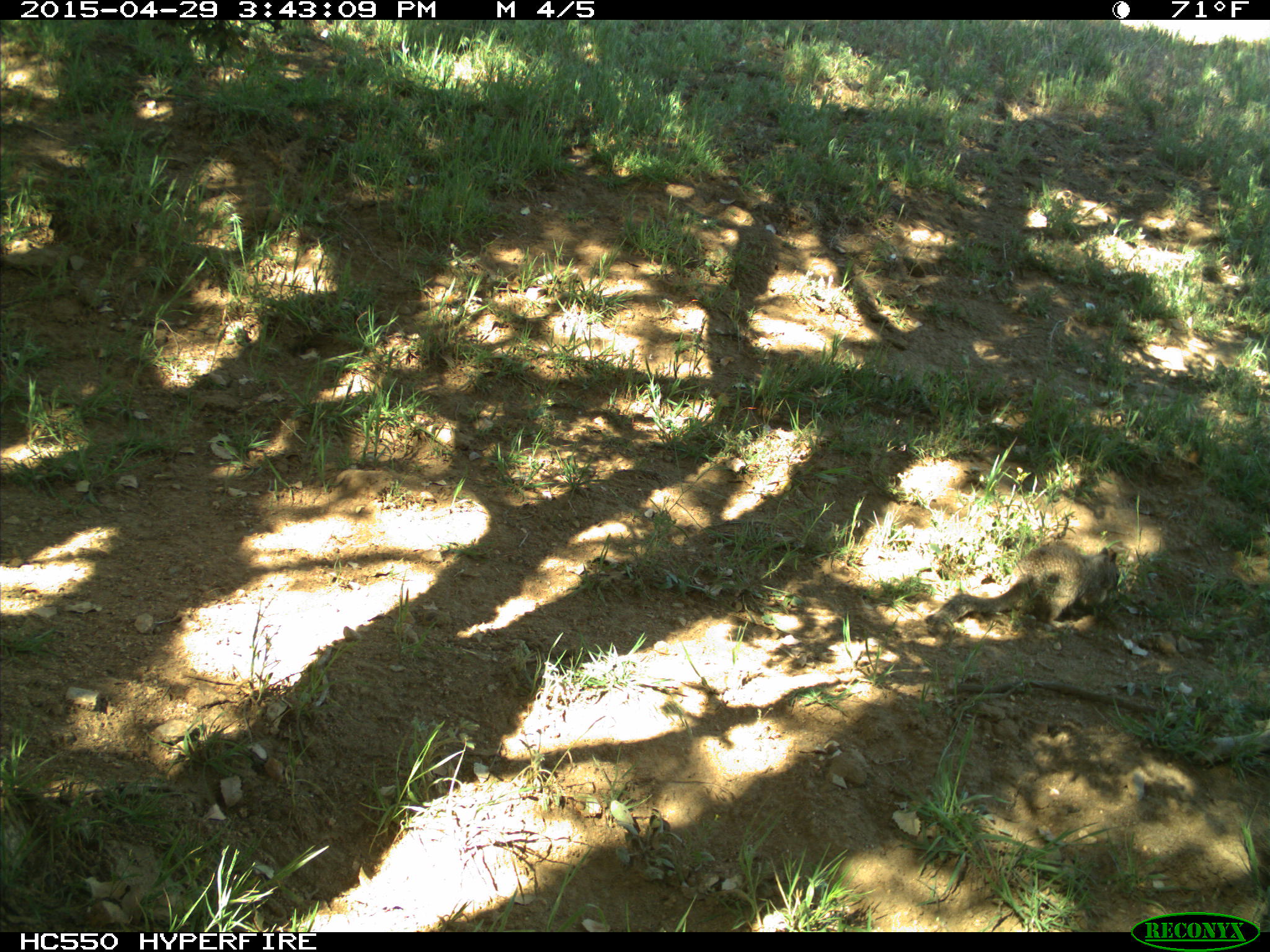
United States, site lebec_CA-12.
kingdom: Animalia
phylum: Chordata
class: Mammalia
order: Rodentia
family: Sciuridae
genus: Otospermophilus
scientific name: Otospermophilus beecheyi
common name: california ground squirrel